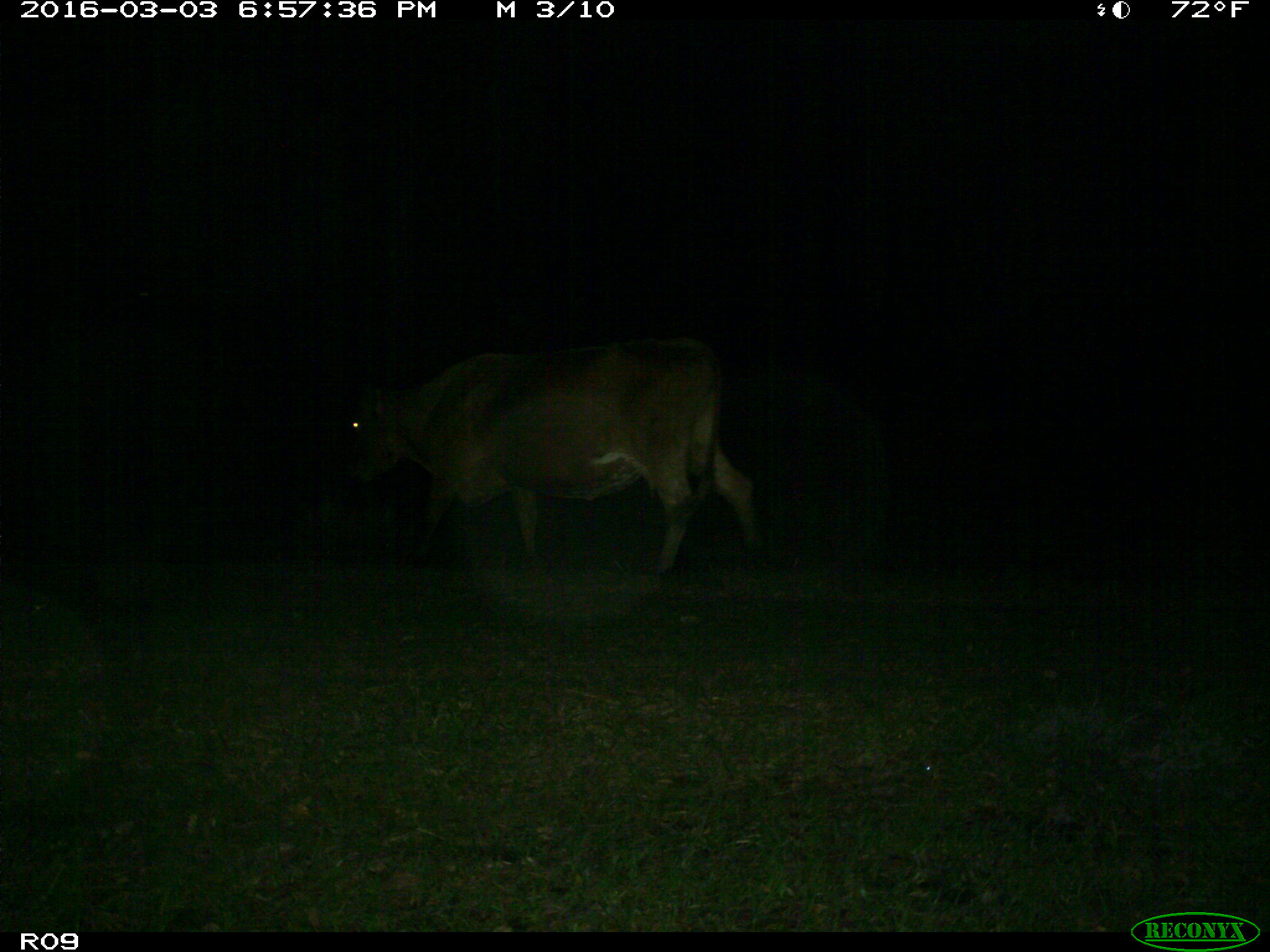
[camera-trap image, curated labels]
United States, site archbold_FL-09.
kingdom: Animalia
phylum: Chordata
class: Mammalia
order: Artiodactyla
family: Bovidae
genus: Bos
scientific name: Bos taurus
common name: domestic cow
Bos taurus (domestic cow).